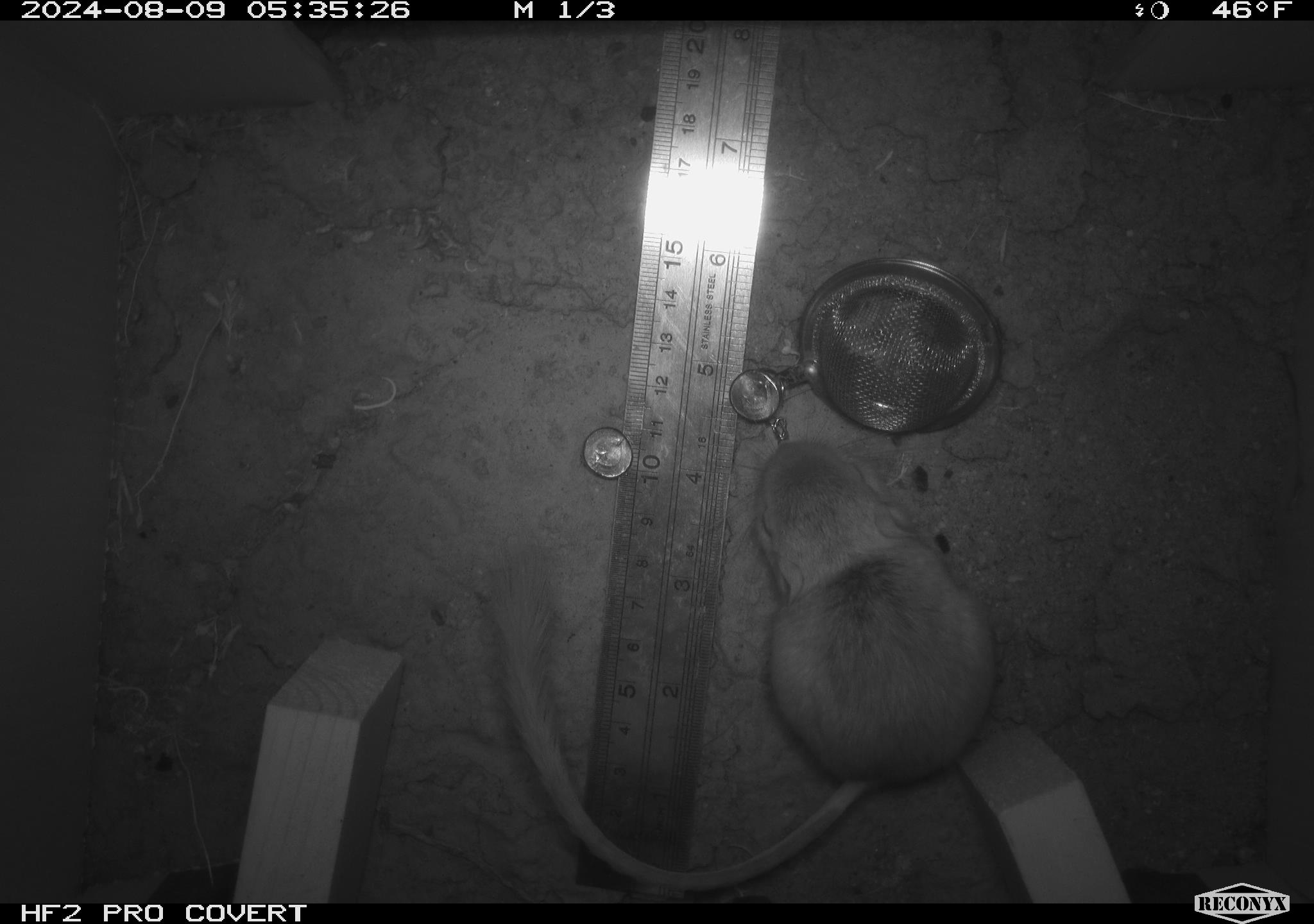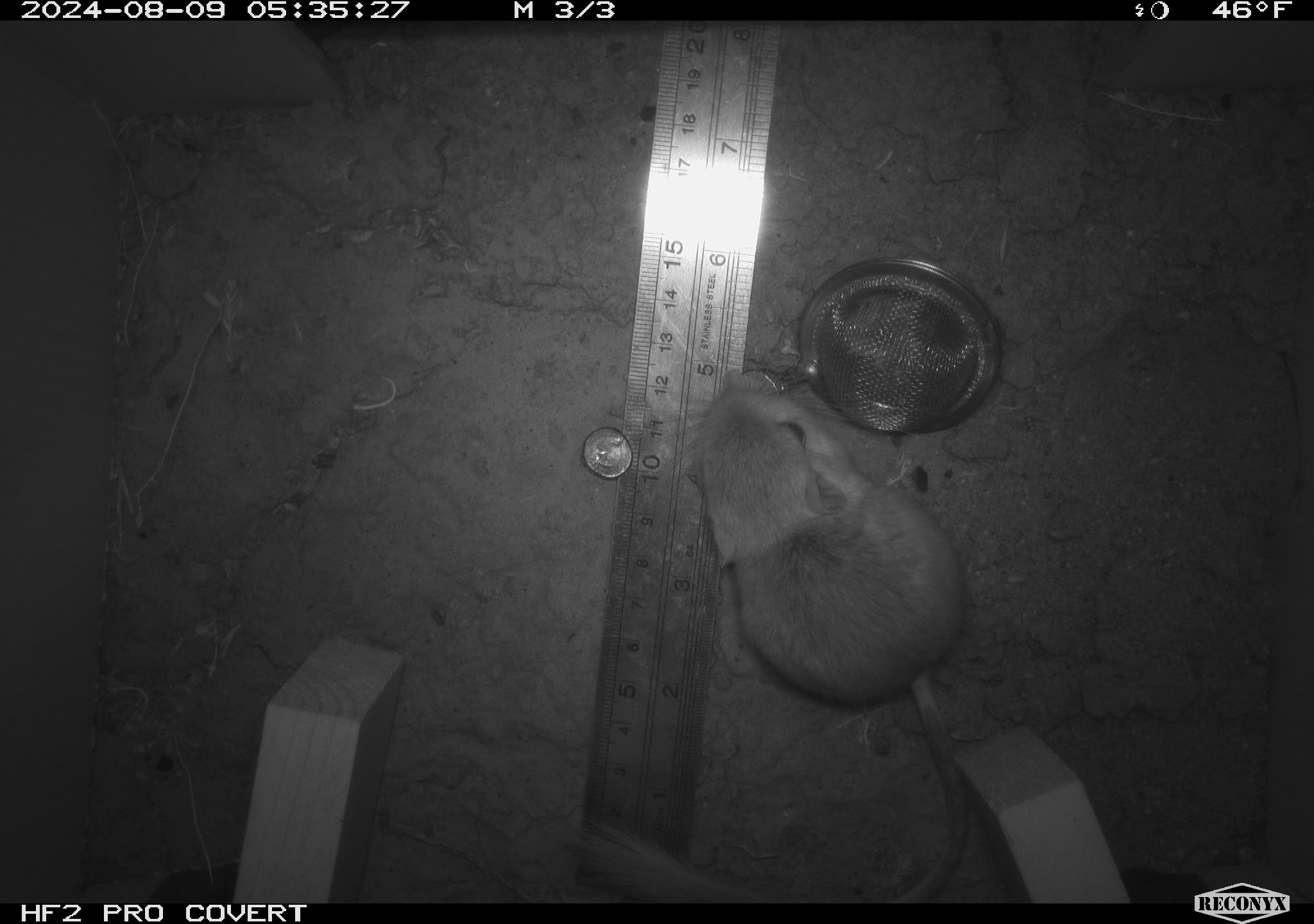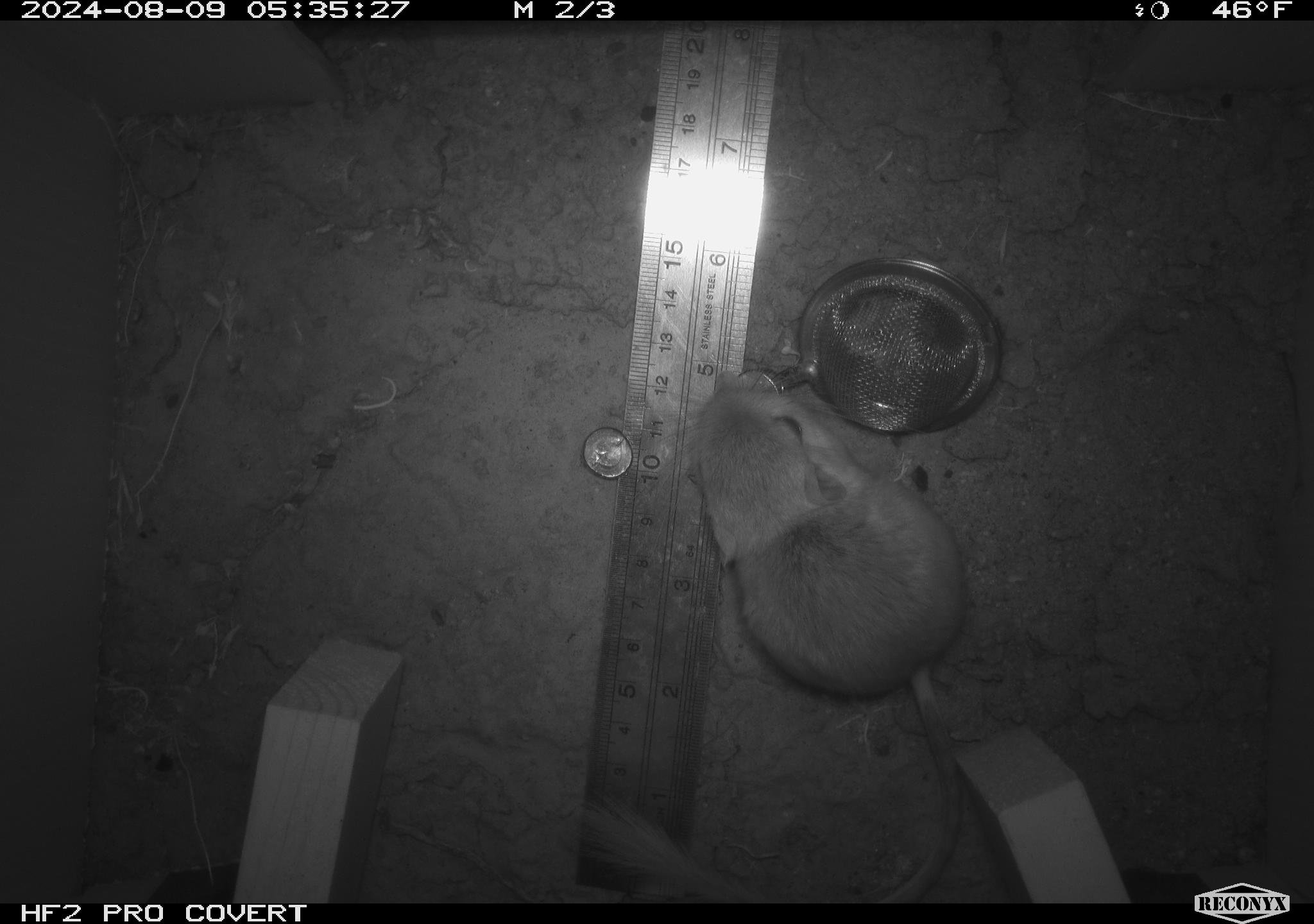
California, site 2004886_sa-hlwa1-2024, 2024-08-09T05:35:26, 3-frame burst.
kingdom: Animalia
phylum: Chordata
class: Mammalia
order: Rodentia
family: Heteromyidae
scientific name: Heteromyidae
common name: kangaroo rats and pocket mice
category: heteromyidae family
Heteromyidae family (kangaroo rats and pocket mice) (Heteromyidae).